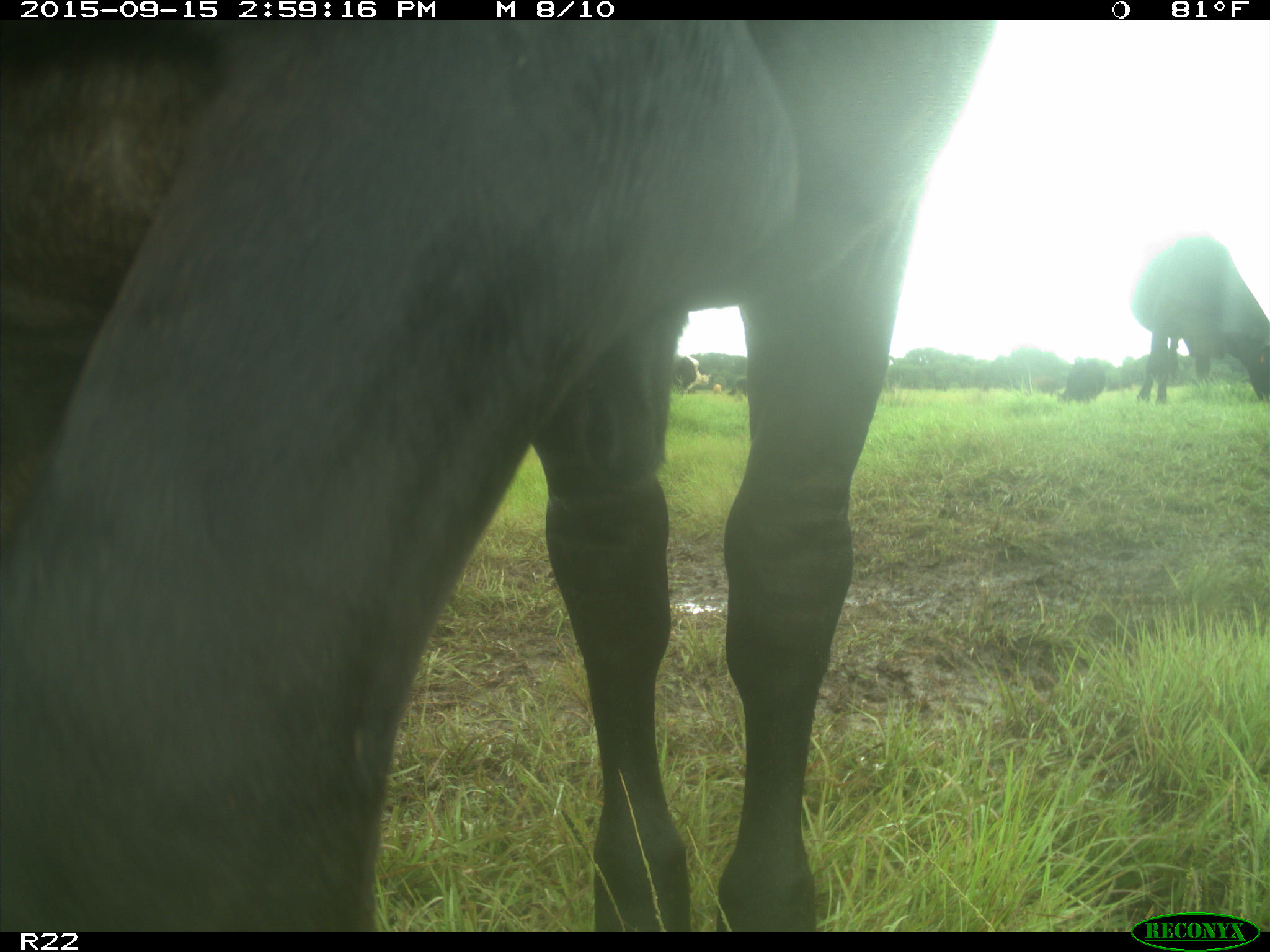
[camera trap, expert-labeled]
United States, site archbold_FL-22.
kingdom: Animalia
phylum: Chordata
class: Mammalia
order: Artiodactyla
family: Bovidae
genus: Bos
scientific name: Bos taurus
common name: domestic cow